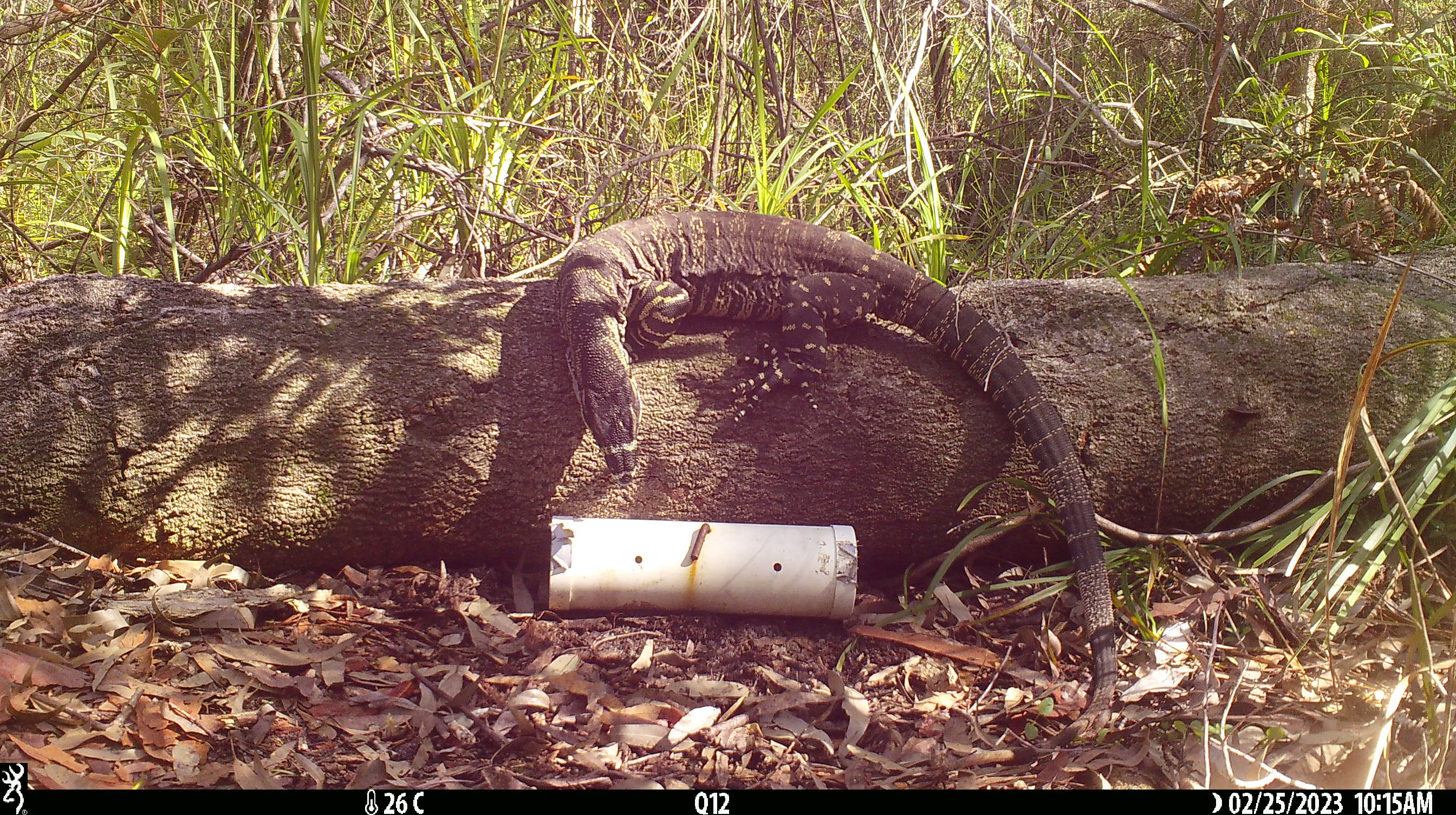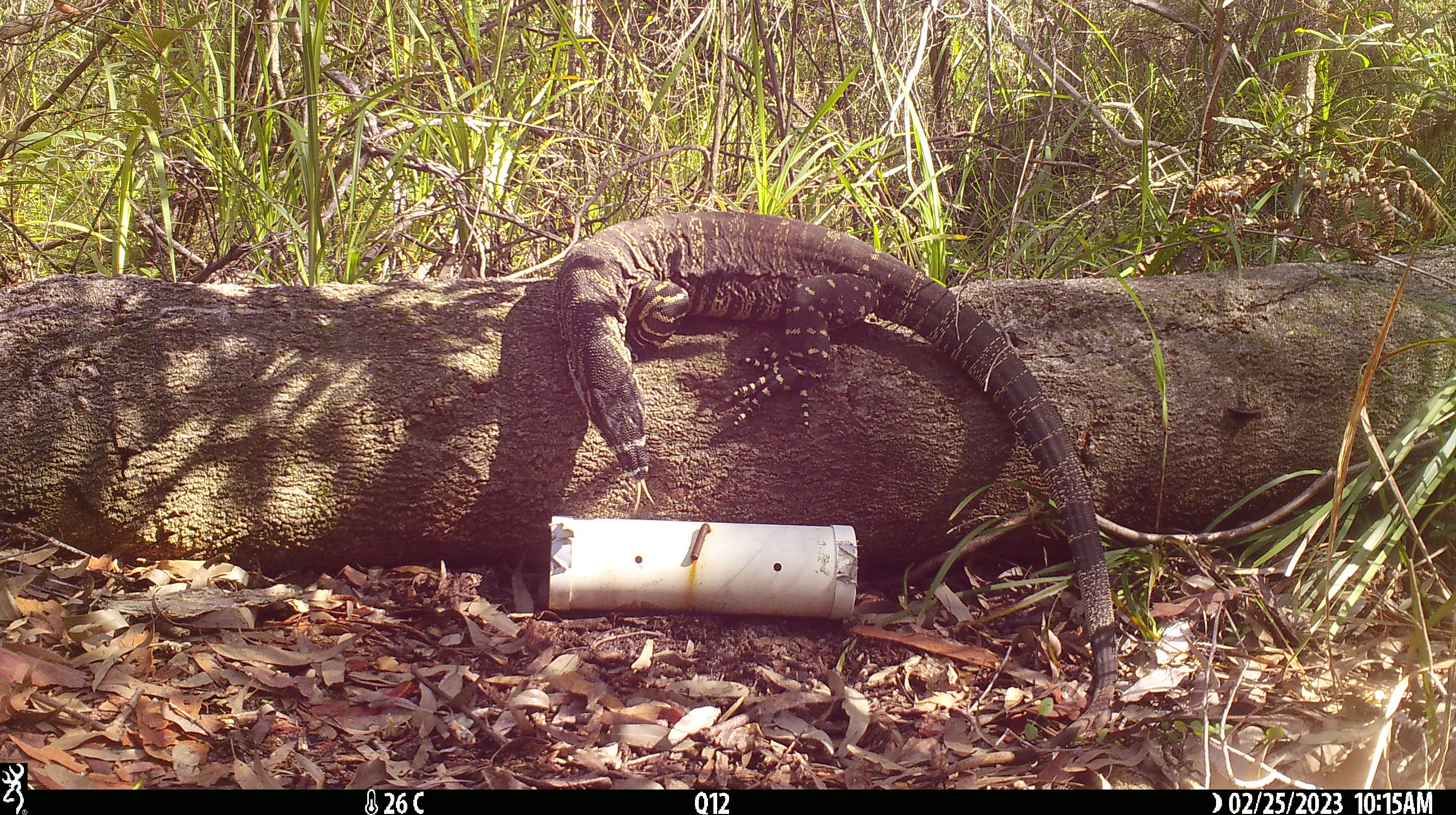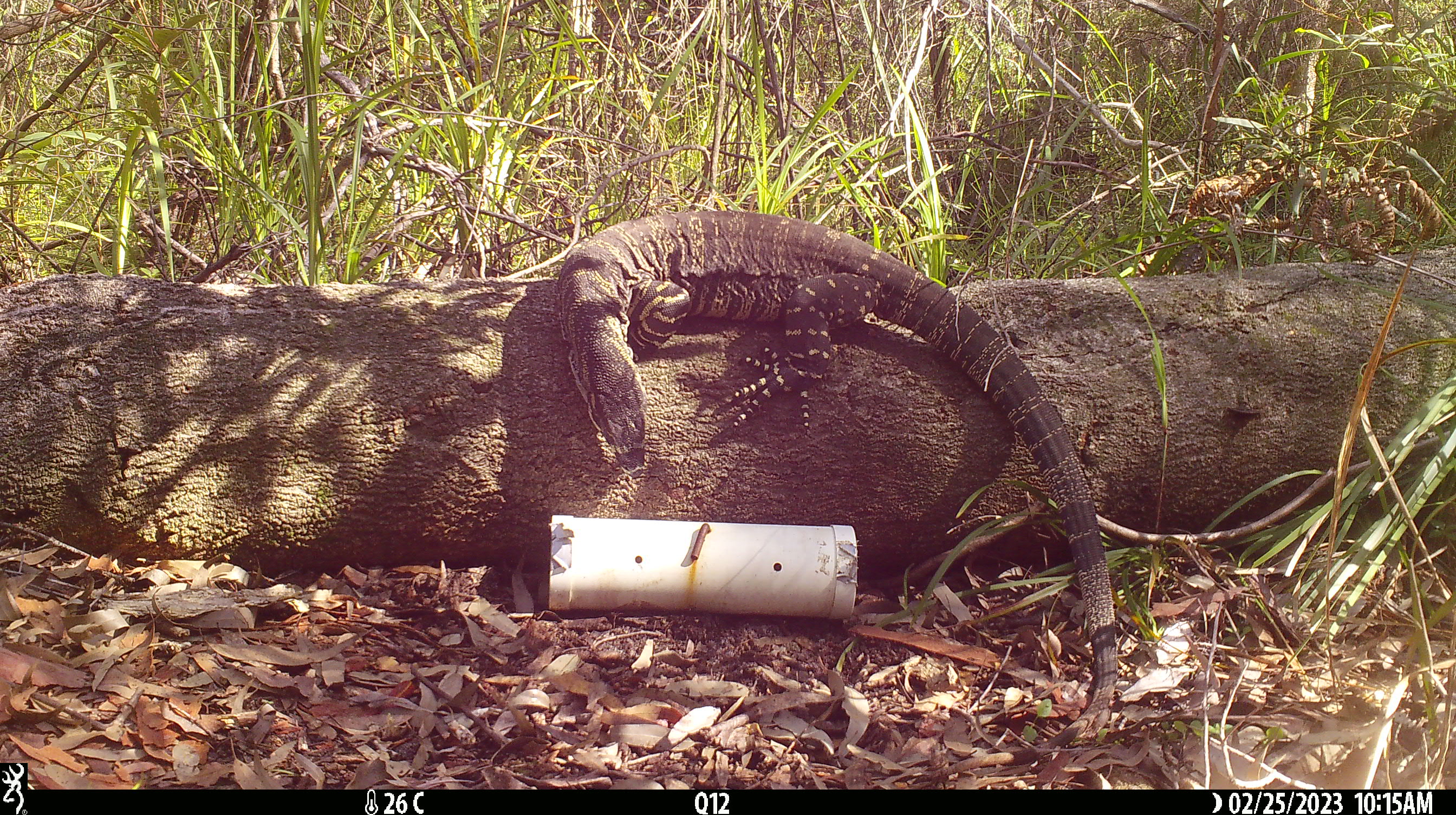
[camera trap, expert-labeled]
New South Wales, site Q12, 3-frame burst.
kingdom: Animalia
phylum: Chordata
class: Reptilia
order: Squamata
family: Varanidae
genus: Varanus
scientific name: Varanus varius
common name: lace monitor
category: goanna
Goanna (lace monitor) (Varanus varius).